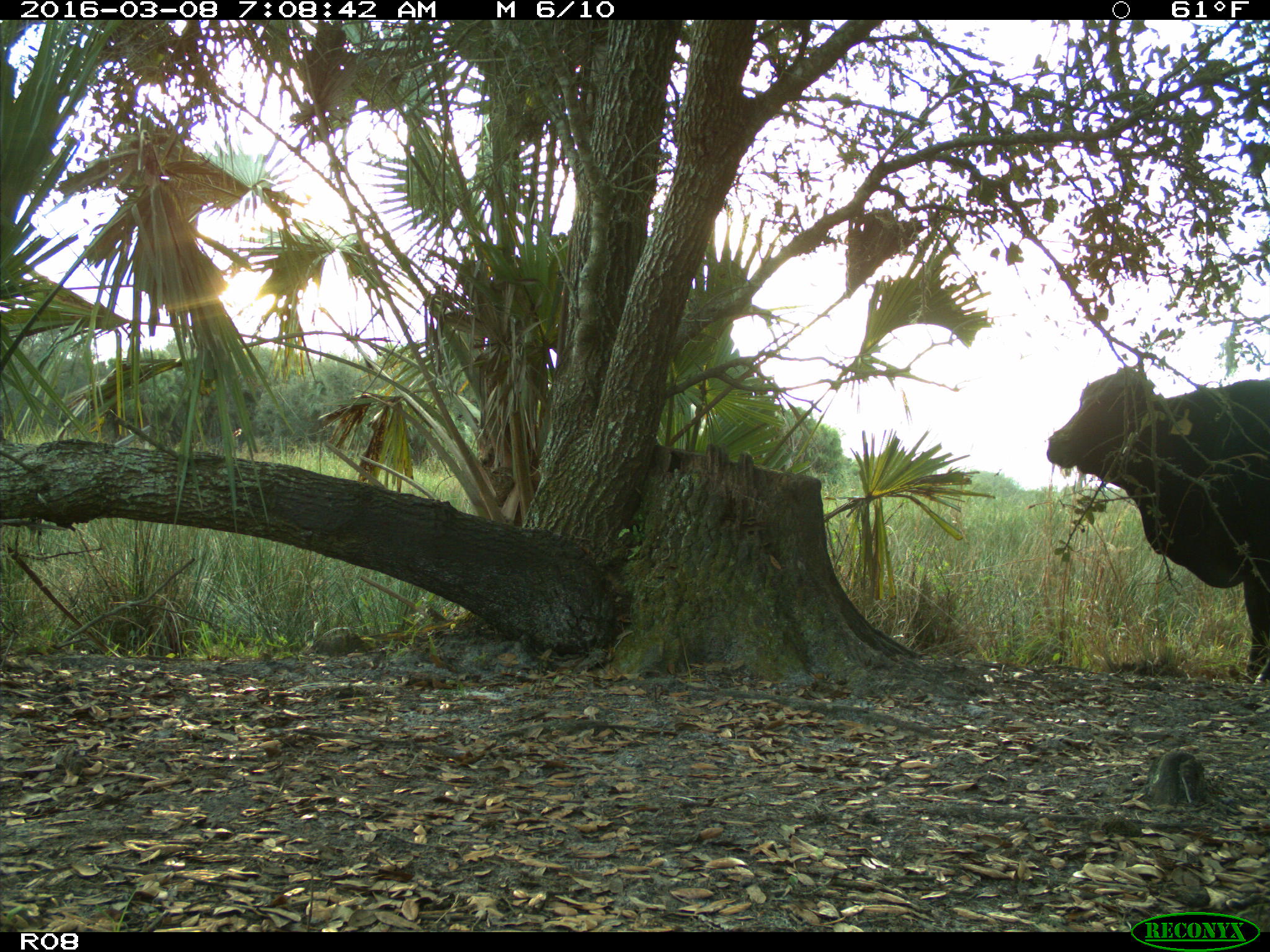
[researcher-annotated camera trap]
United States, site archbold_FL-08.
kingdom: Animalia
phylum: Chordata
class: Mammalia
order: Artiodactyla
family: Bovidae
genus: Bos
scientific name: Bos taurus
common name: domestic cow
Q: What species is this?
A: Bos taurus (domestic cow).